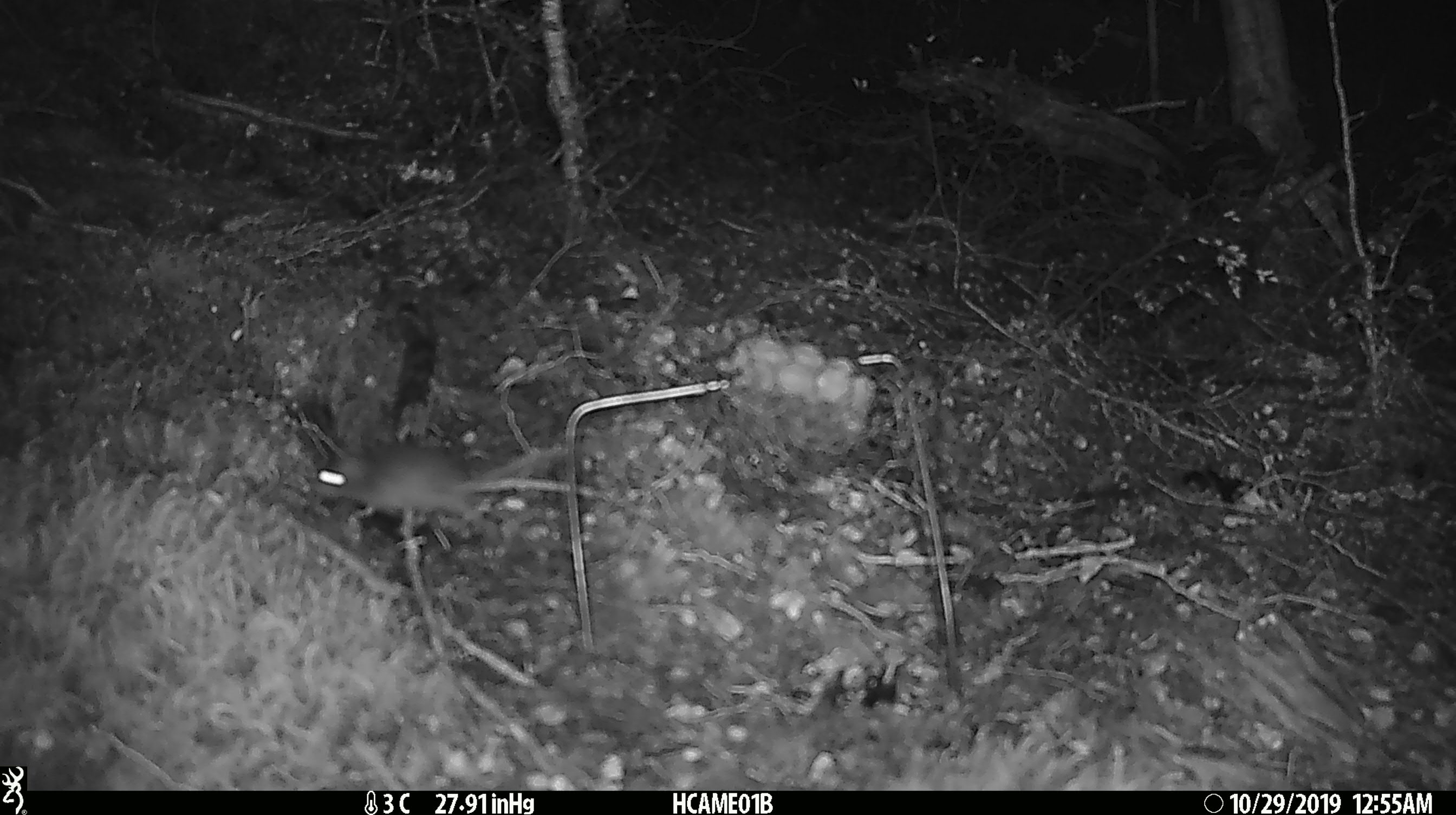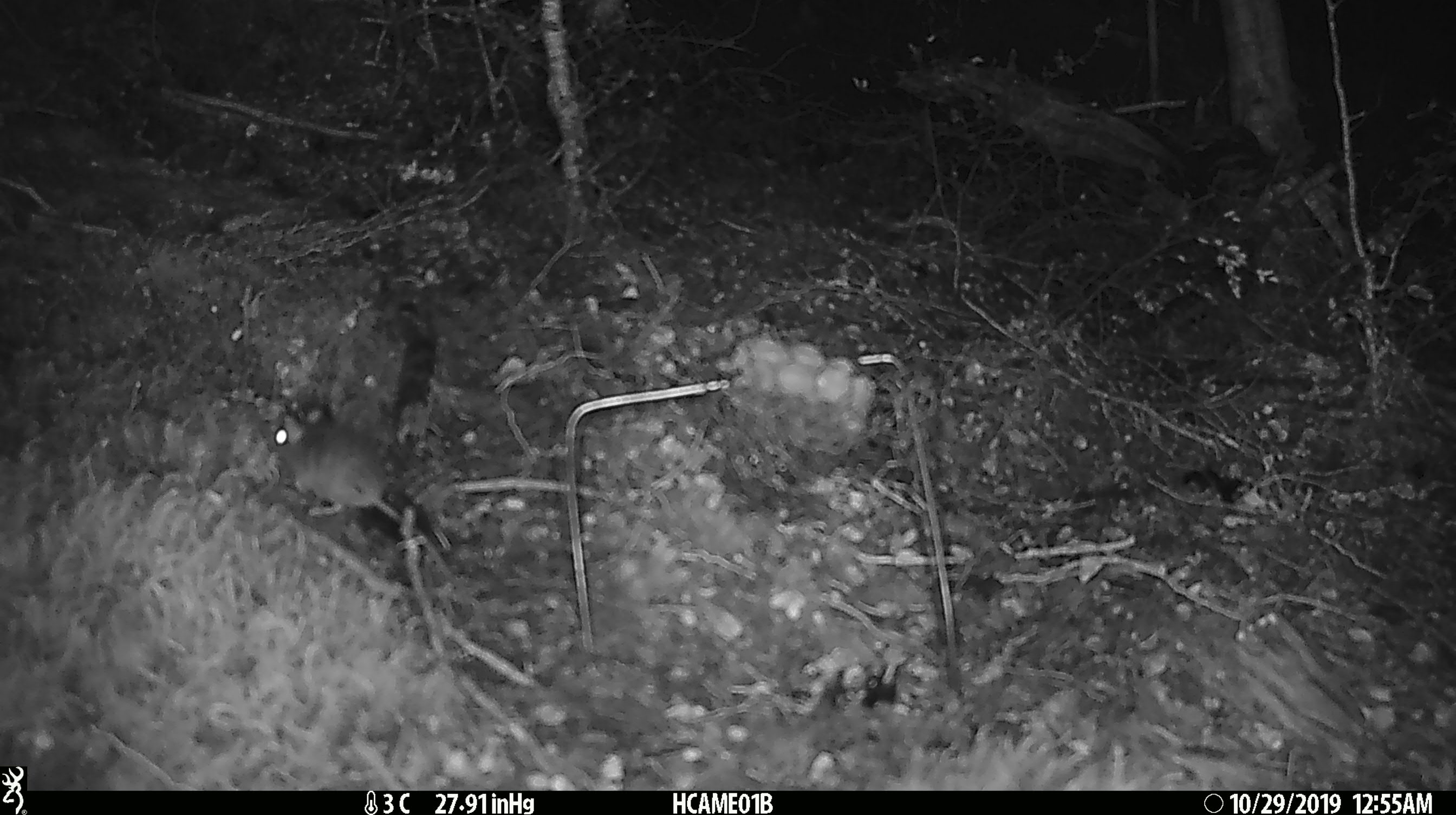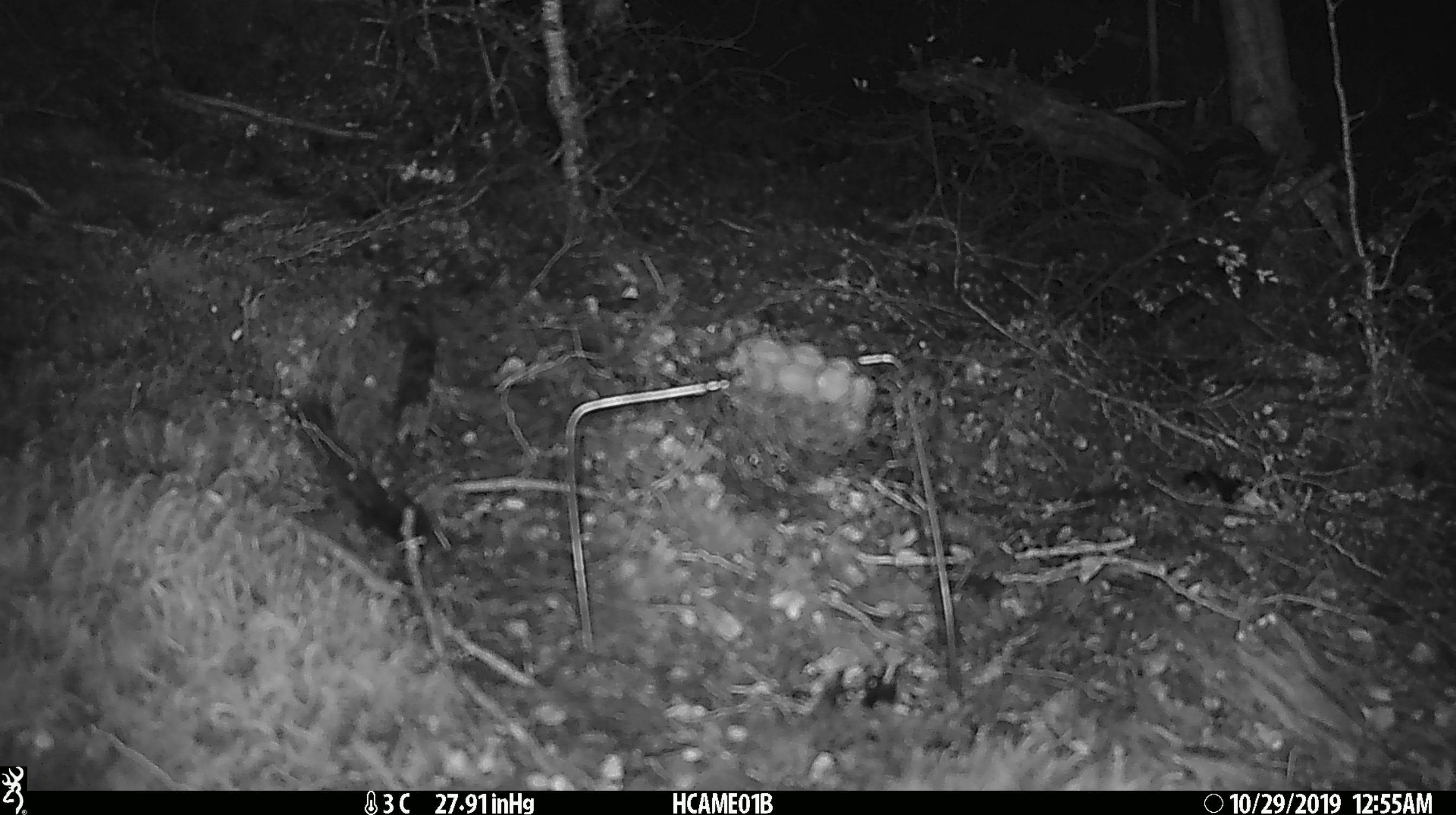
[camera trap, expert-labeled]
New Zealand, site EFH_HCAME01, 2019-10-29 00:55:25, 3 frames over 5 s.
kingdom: Animalia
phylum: Chordata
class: Mammalia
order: Rodentia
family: Muridae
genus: Mus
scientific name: Mus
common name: mouse